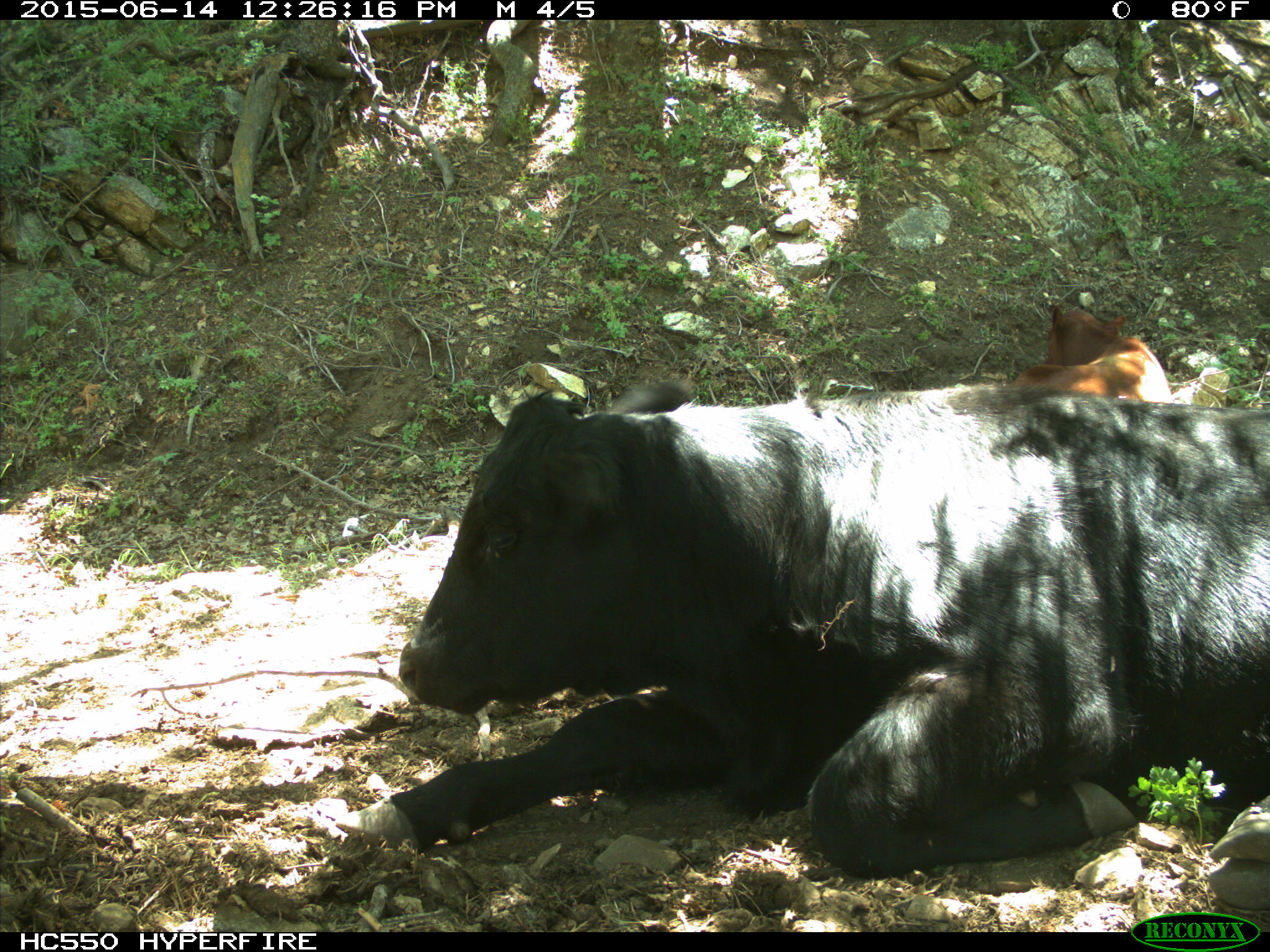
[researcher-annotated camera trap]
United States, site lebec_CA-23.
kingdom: Animalia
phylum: Chordata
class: Mammalia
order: Artiodactyla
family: Bovidae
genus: Bos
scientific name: Bos taurus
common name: domestic cow